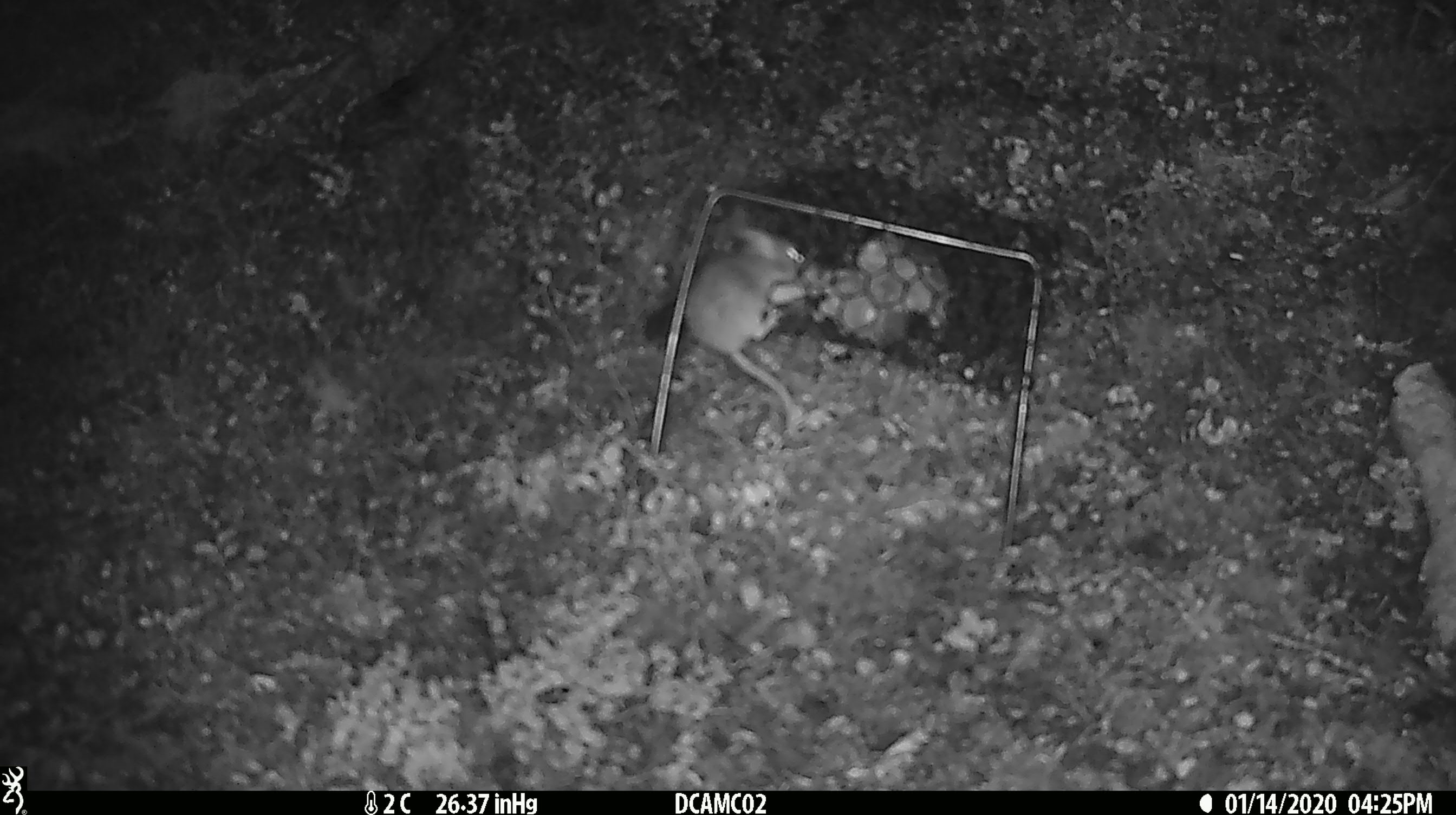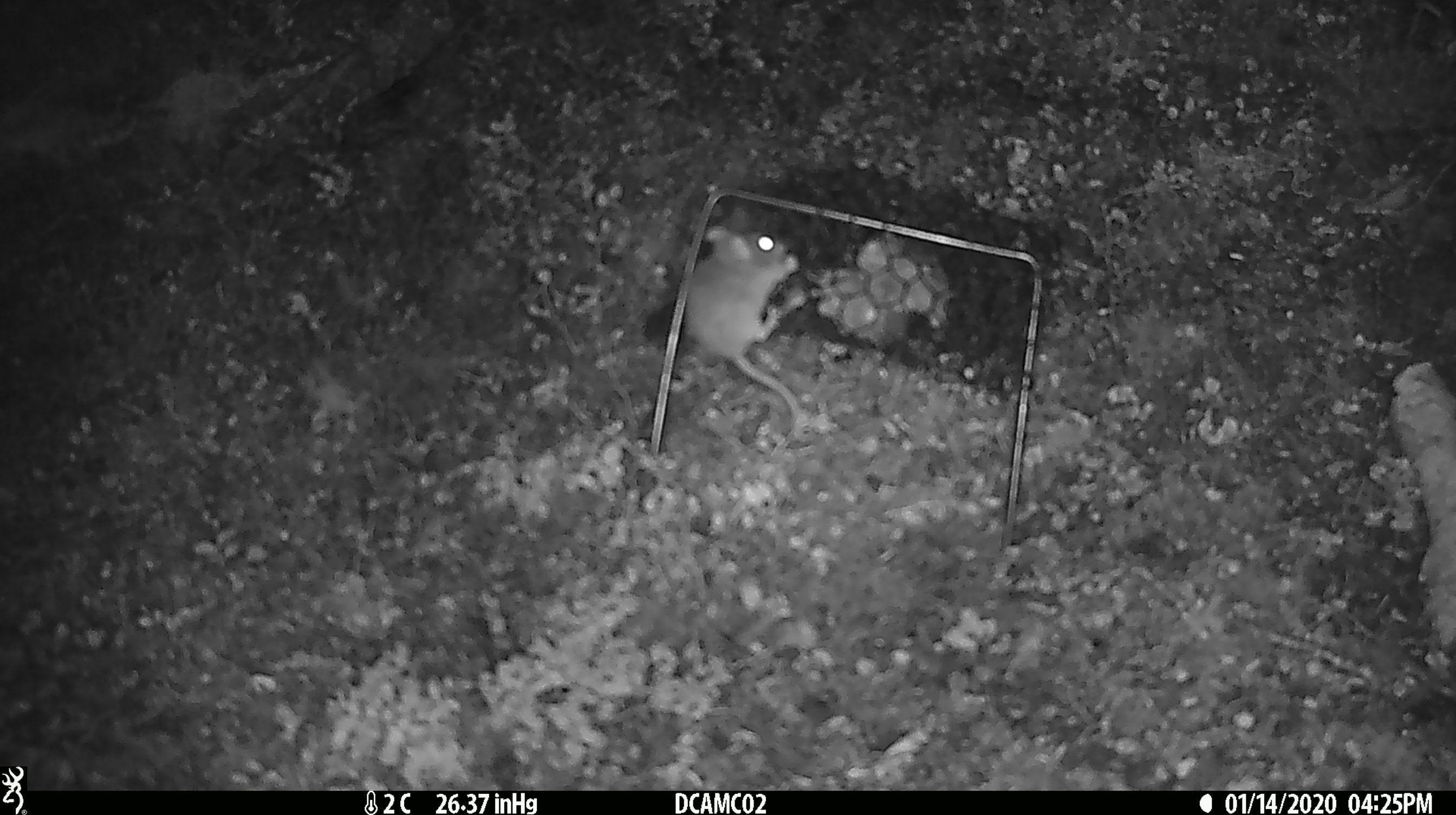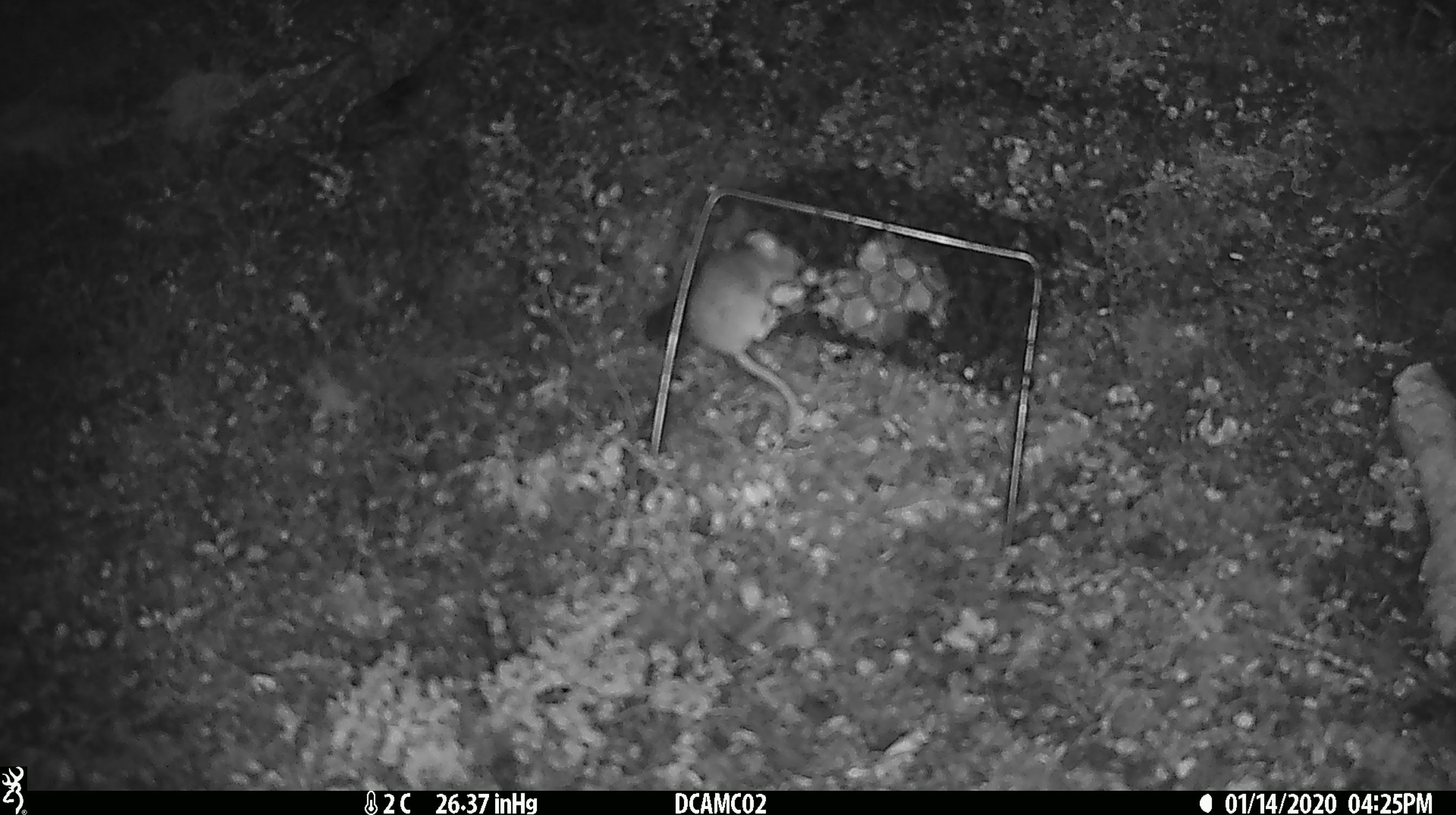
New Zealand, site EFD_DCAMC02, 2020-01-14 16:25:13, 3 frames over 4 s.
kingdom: Animalia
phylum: Chordata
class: Mammalia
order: Rodentia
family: Muridae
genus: Mus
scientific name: Mus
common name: mouse